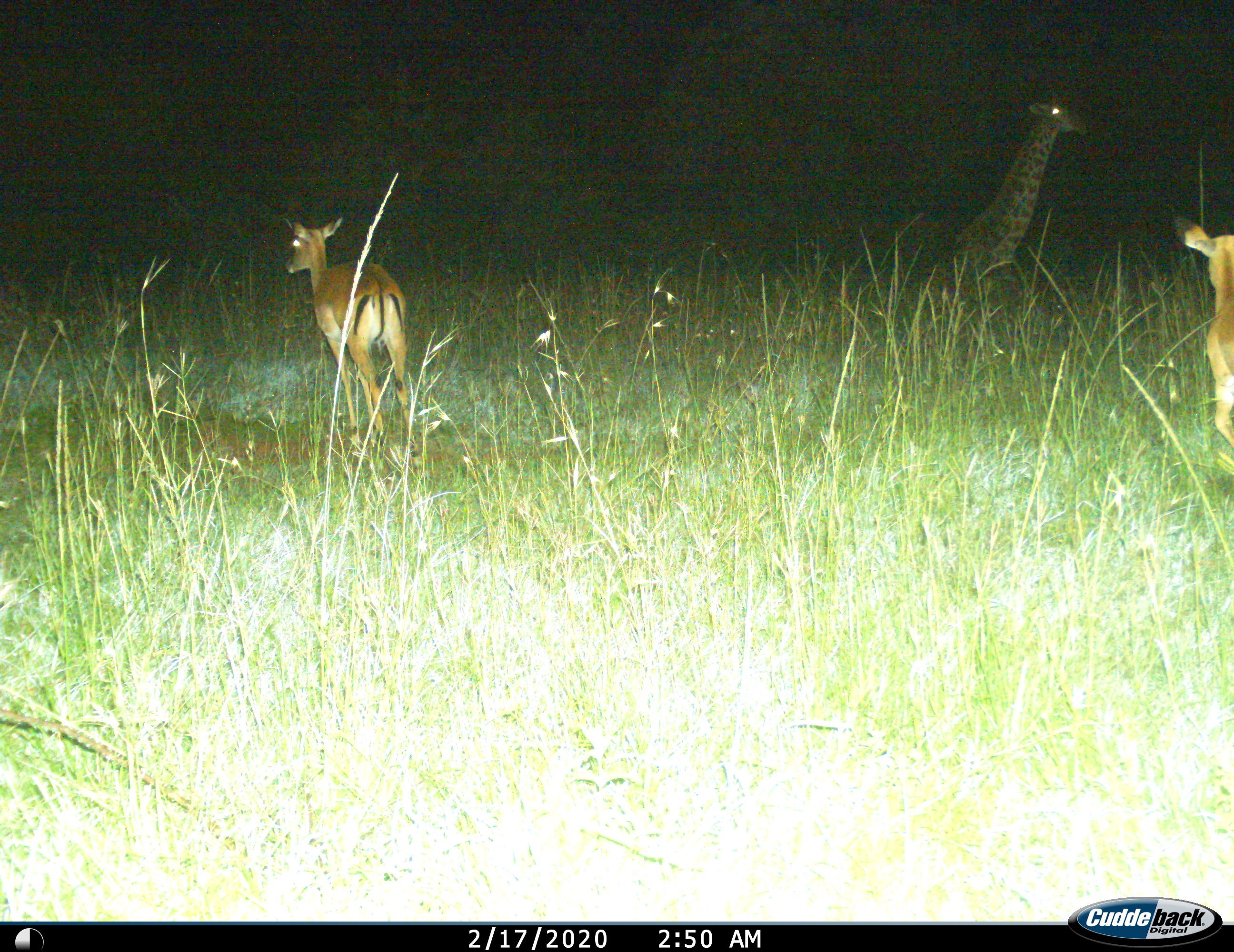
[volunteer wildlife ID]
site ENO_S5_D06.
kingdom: Animalia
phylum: Chordata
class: Mammalia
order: Artiodactyla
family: Giraffidae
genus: Giraffa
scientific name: Giraffa camelopardalis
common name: giraffe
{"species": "giraffe (Giraffa camelopardalis)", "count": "1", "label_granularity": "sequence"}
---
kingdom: Animalia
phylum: Chordata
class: Mammalia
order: Artiodactyla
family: Bovidae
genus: Aepyceros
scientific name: Aepyceros melampus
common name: impala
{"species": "impala (Aepyceros melampus)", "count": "2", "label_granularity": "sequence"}